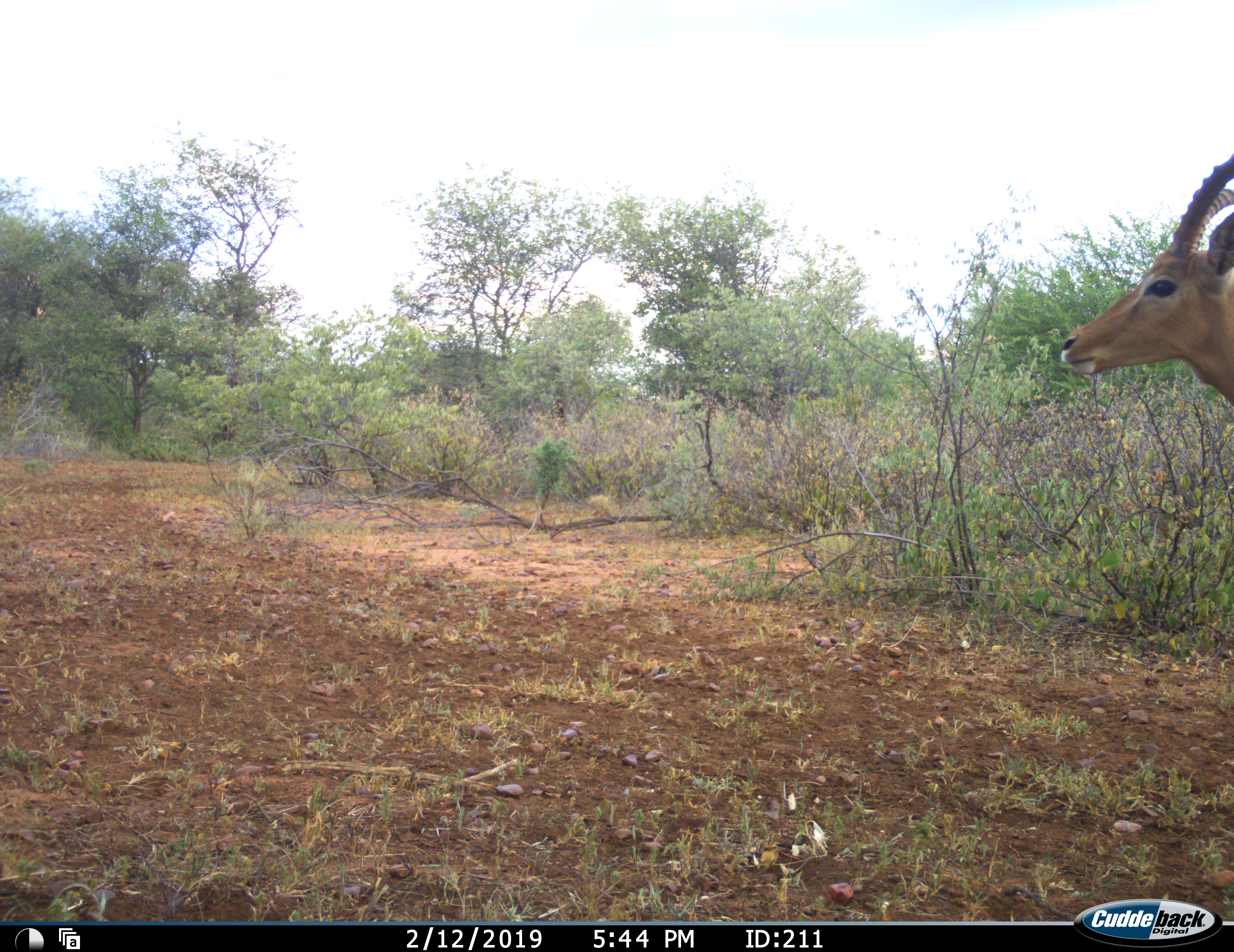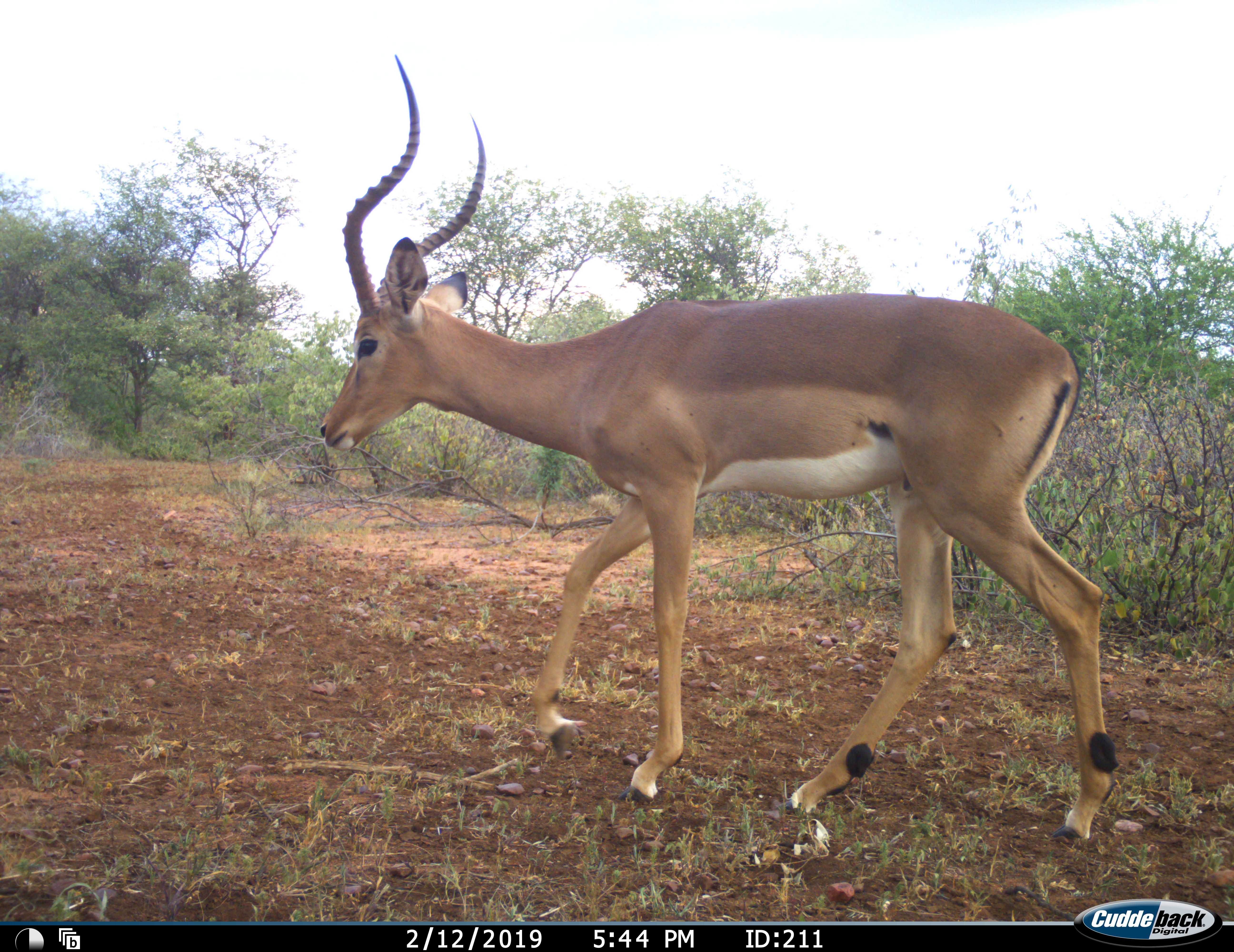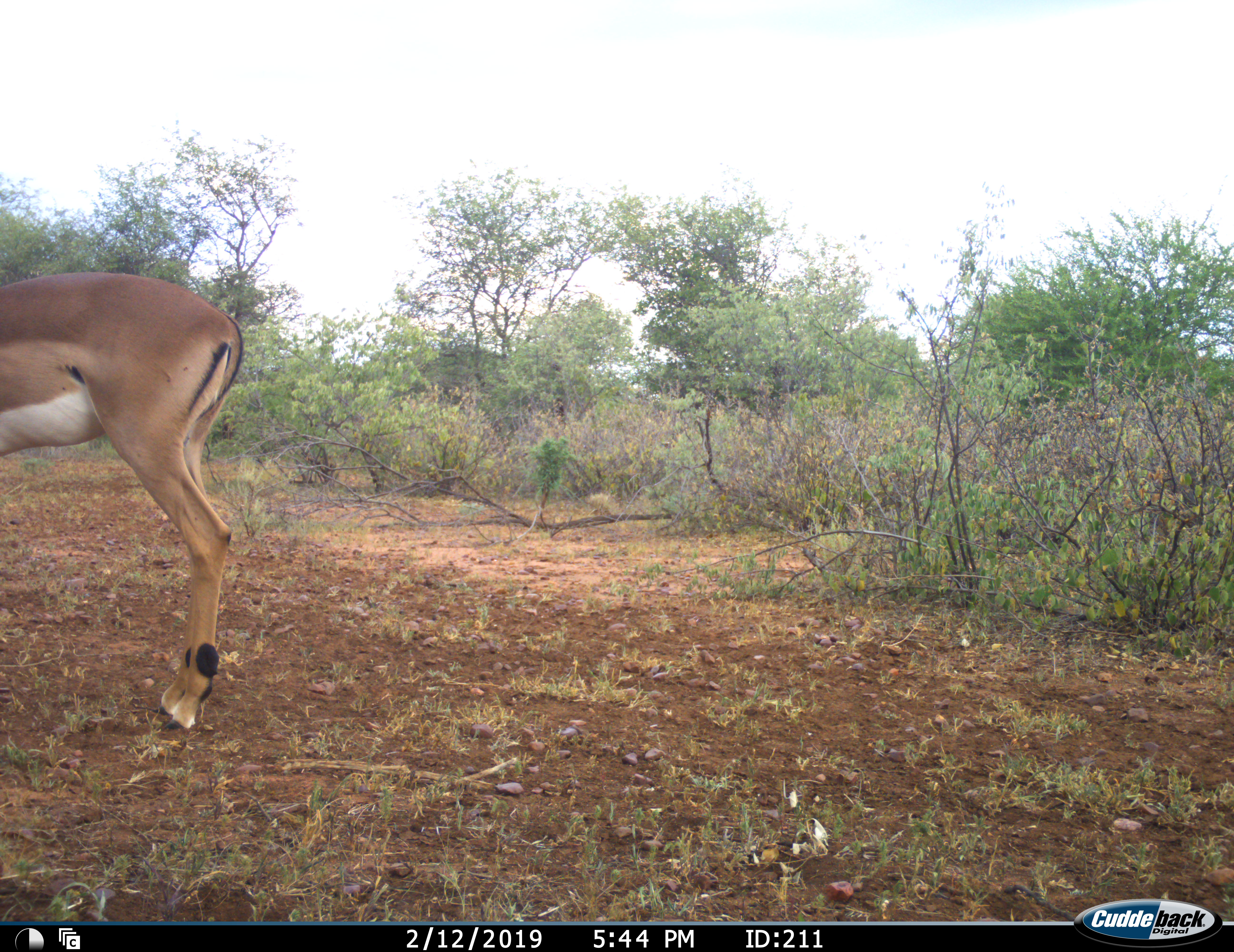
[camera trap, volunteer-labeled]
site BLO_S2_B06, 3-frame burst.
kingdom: Animalia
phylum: Chordata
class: Mammalia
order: Artiodactyla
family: Bovidae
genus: Aepyceros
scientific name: Aepyceros melampus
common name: impala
Impala (Aepyceros melampus), count 1. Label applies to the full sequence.